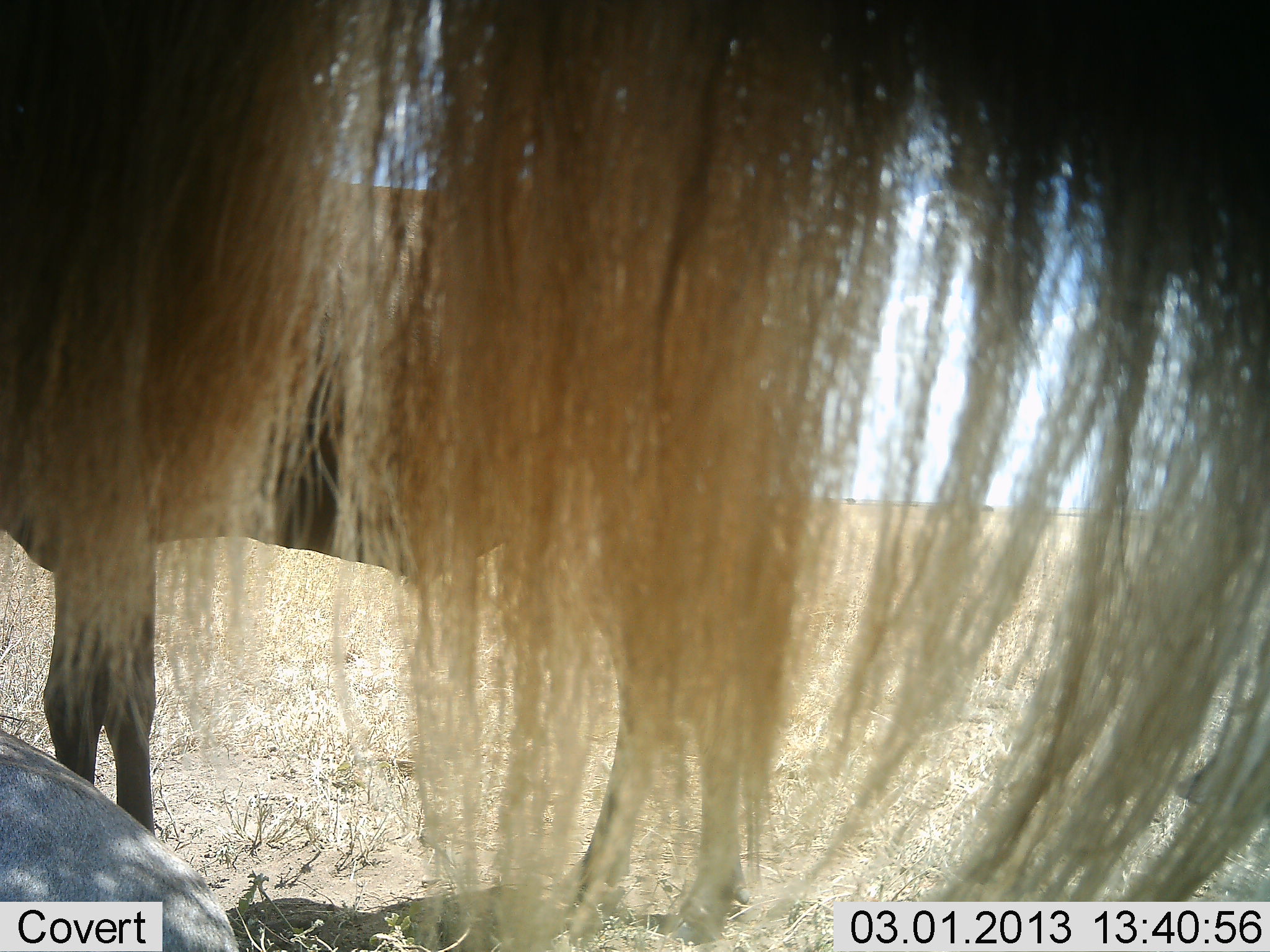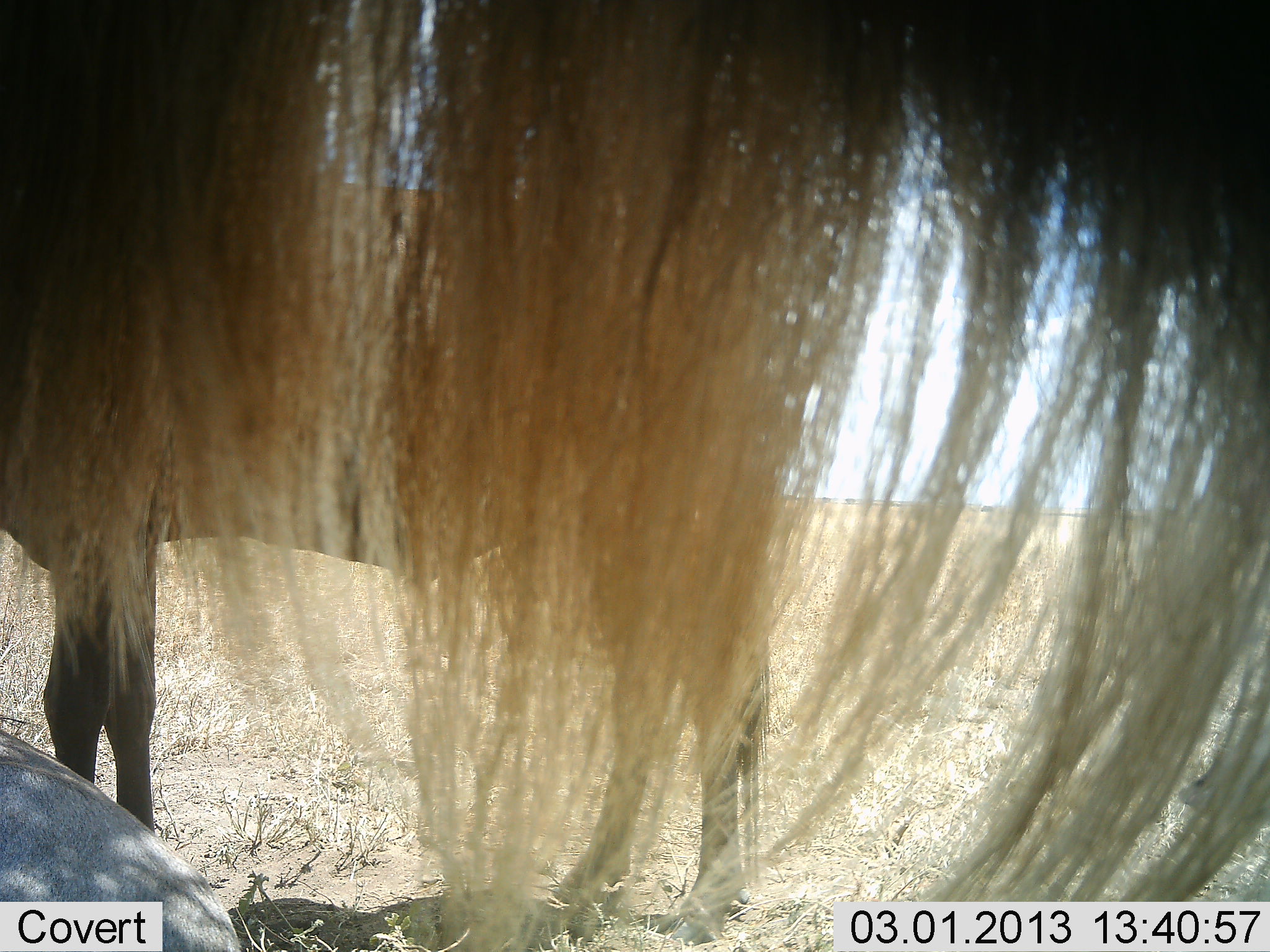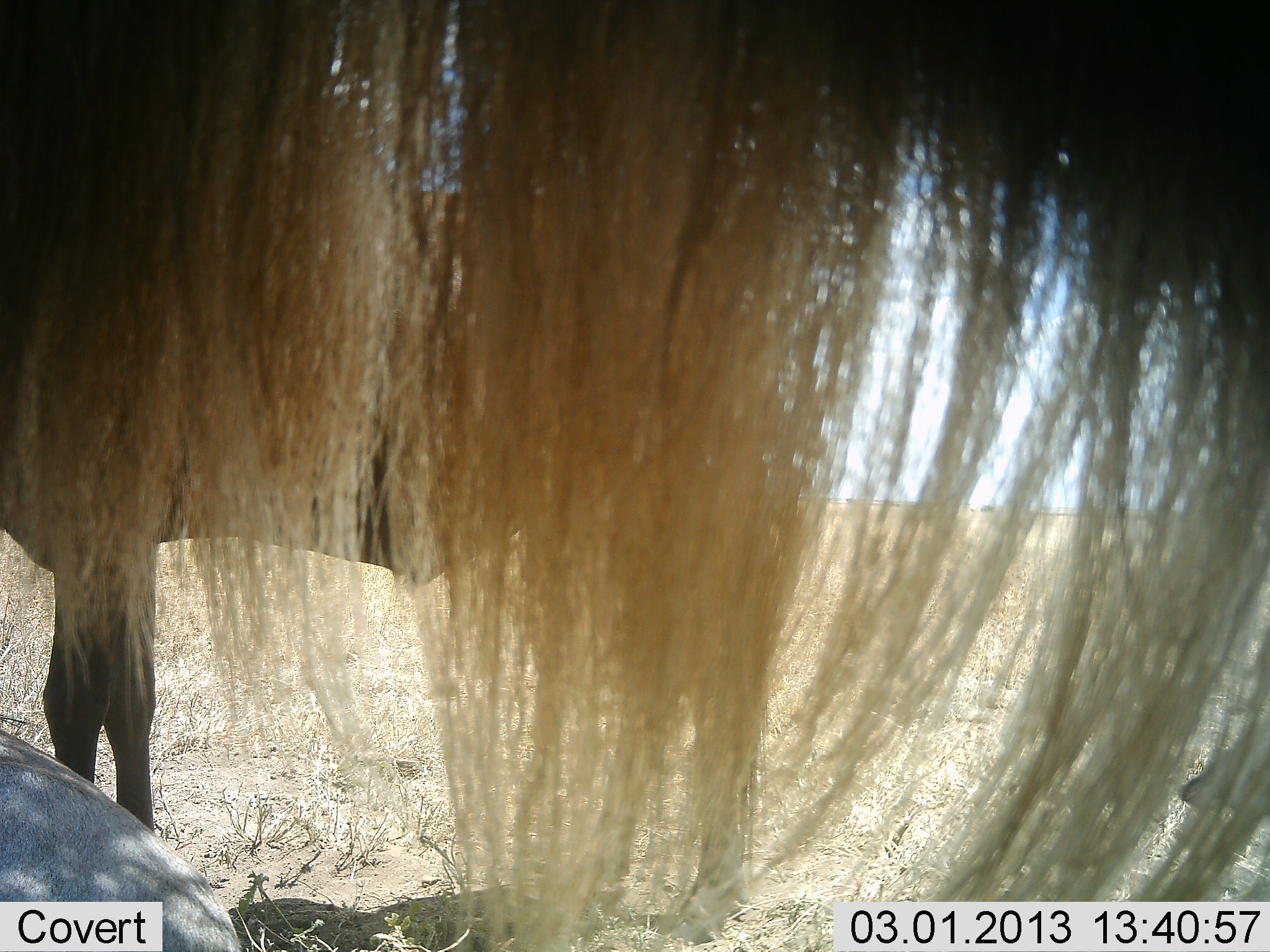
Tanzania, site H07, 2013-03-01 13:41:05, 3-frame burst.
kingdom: Animalia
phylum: Chordata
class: Mammalia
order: Artiodactyla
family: Bovidae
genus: Connochaetes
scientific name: Connochaetes taurinus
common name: blue wildebeest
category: wildebeest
Wildebeest (blue wildebeest) (Connochaetes taurinus), count 2. Behavior (volunteer vote fractions): standing 90%, resting 25%, moving 5%, interacting 0%. Young present (vote fraction): 0%. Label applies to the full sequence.